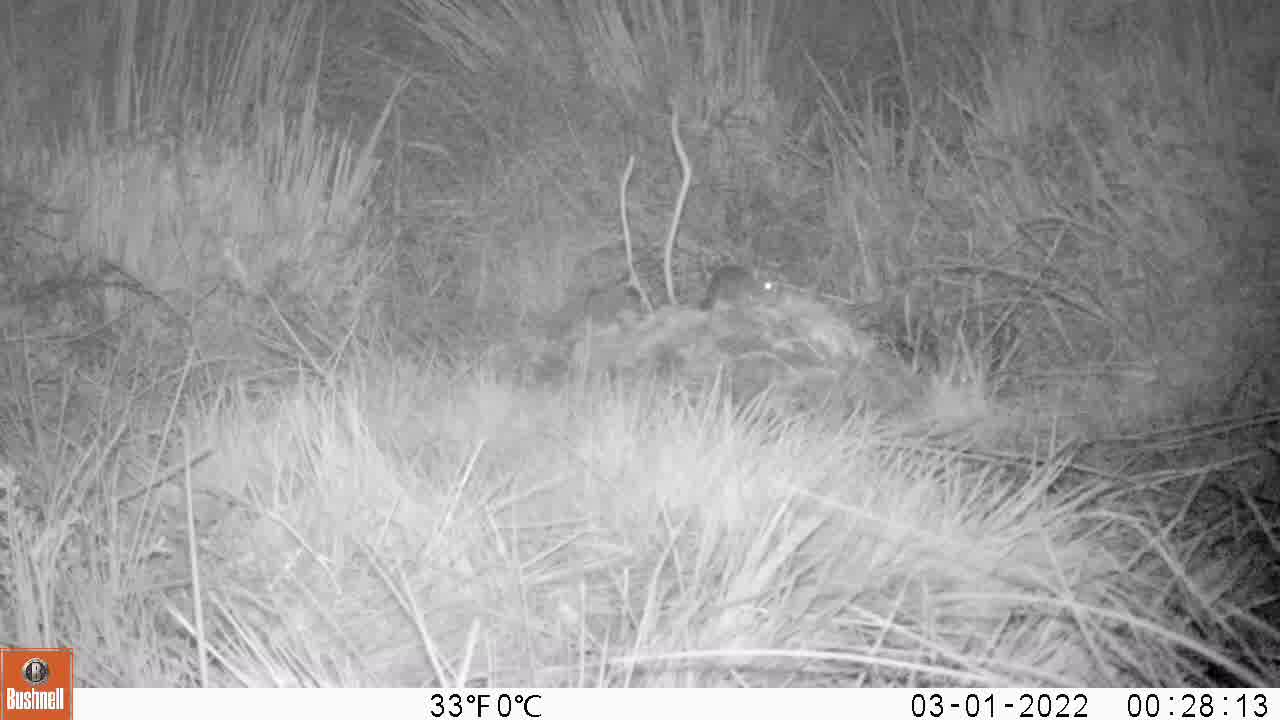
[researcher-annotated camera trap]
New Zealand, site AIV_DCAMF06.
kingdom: Animalia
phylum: Chordata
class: Mammalia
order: Rodentia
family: Muridae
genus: Mus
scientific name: Mus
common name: mouse